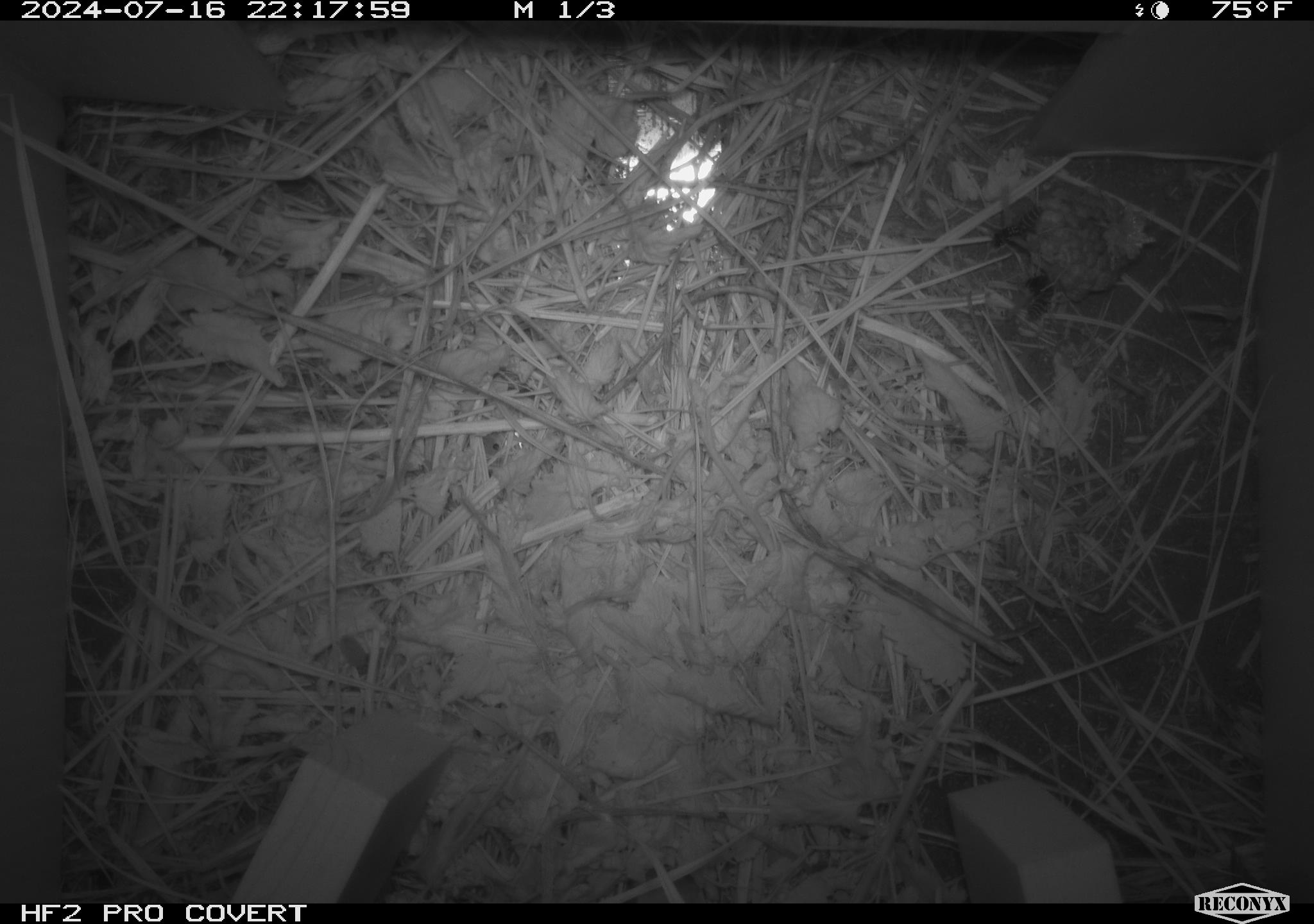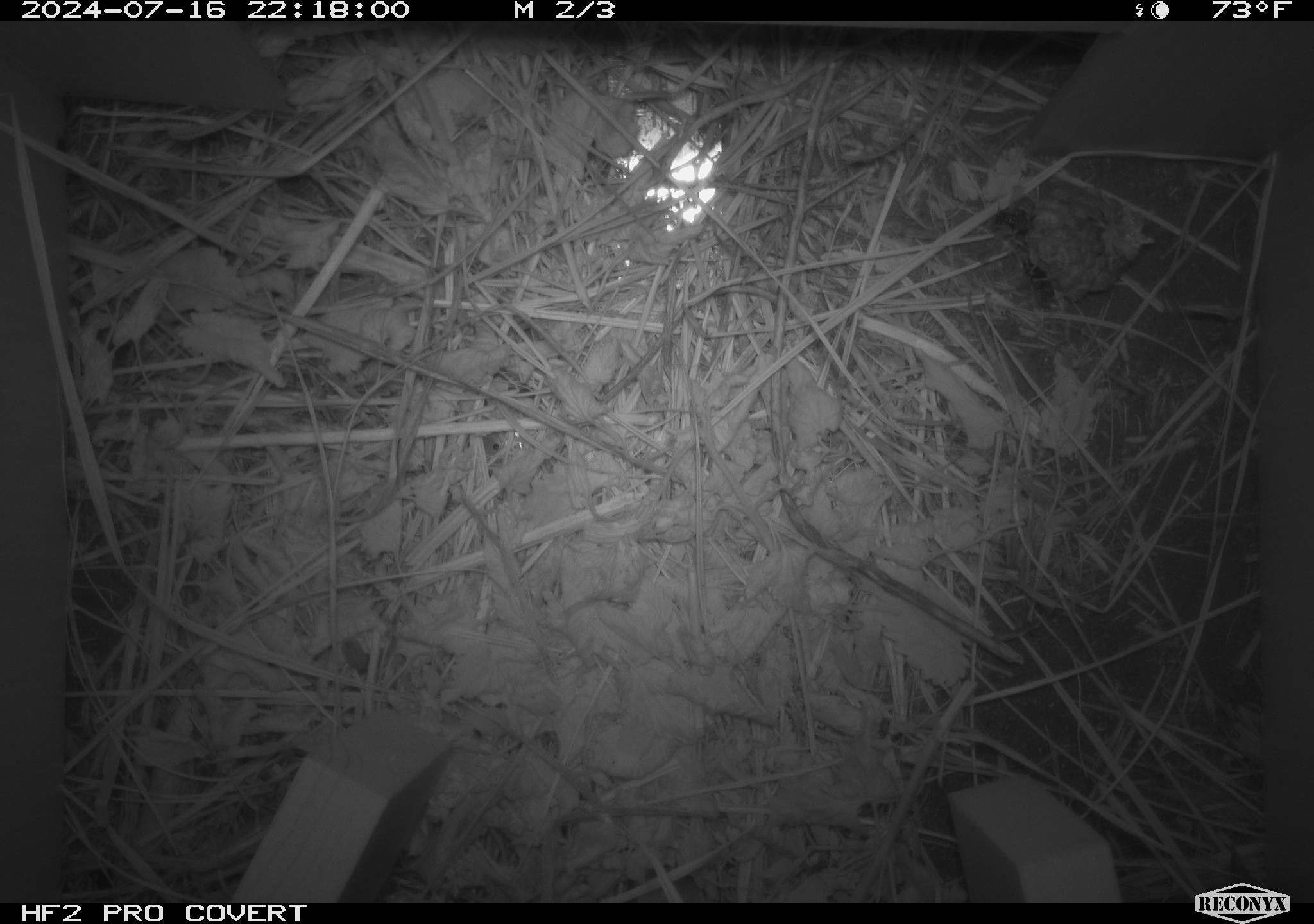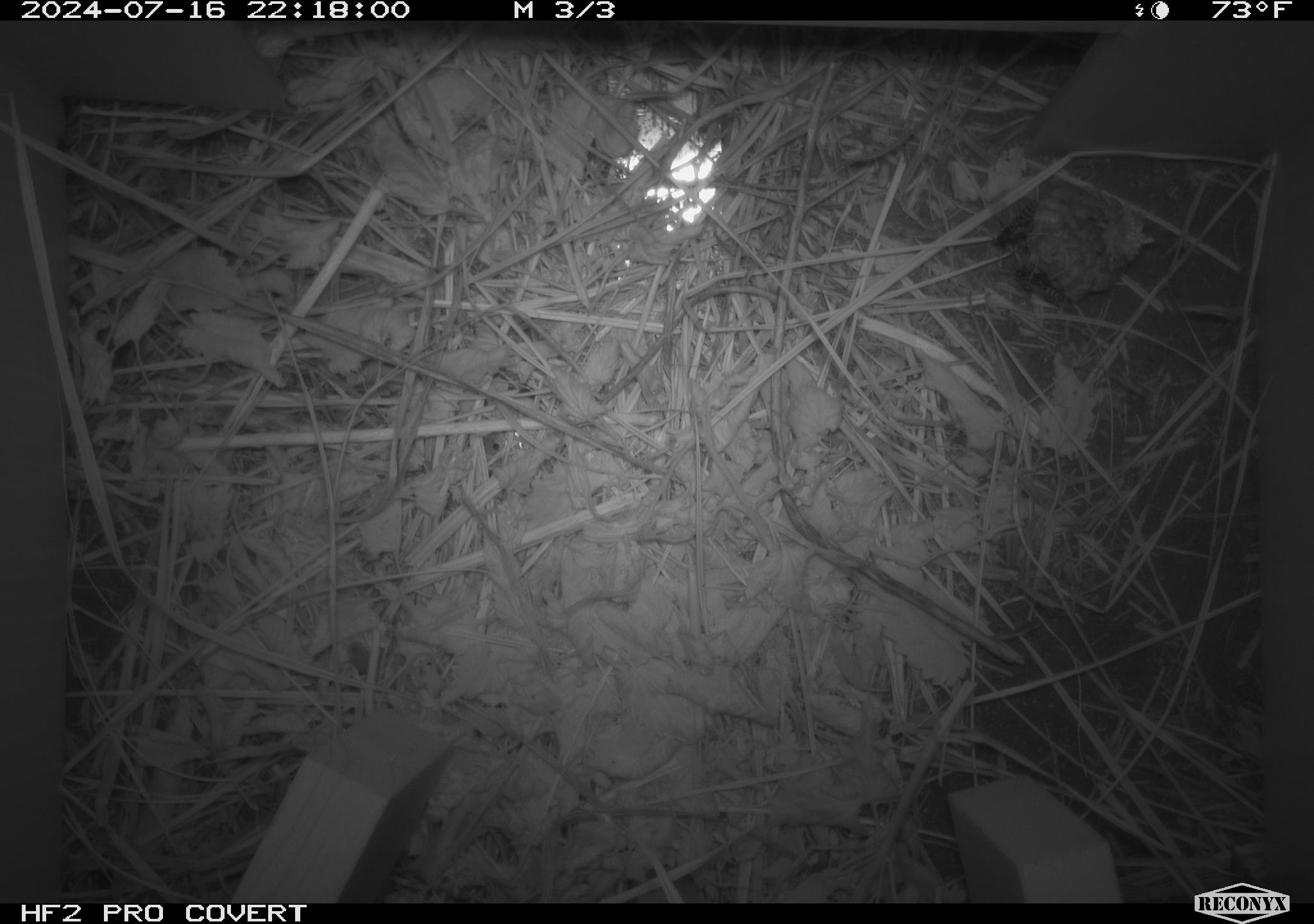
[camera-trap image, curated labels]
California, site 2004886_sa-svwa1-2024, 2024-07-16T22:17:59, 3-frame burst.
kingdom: Animalia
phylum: Arthropoda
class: Insecta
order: Hymenoptera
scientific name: Hymenoptera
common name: ants, bees, wasps, and sawflies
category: hymenoptera order